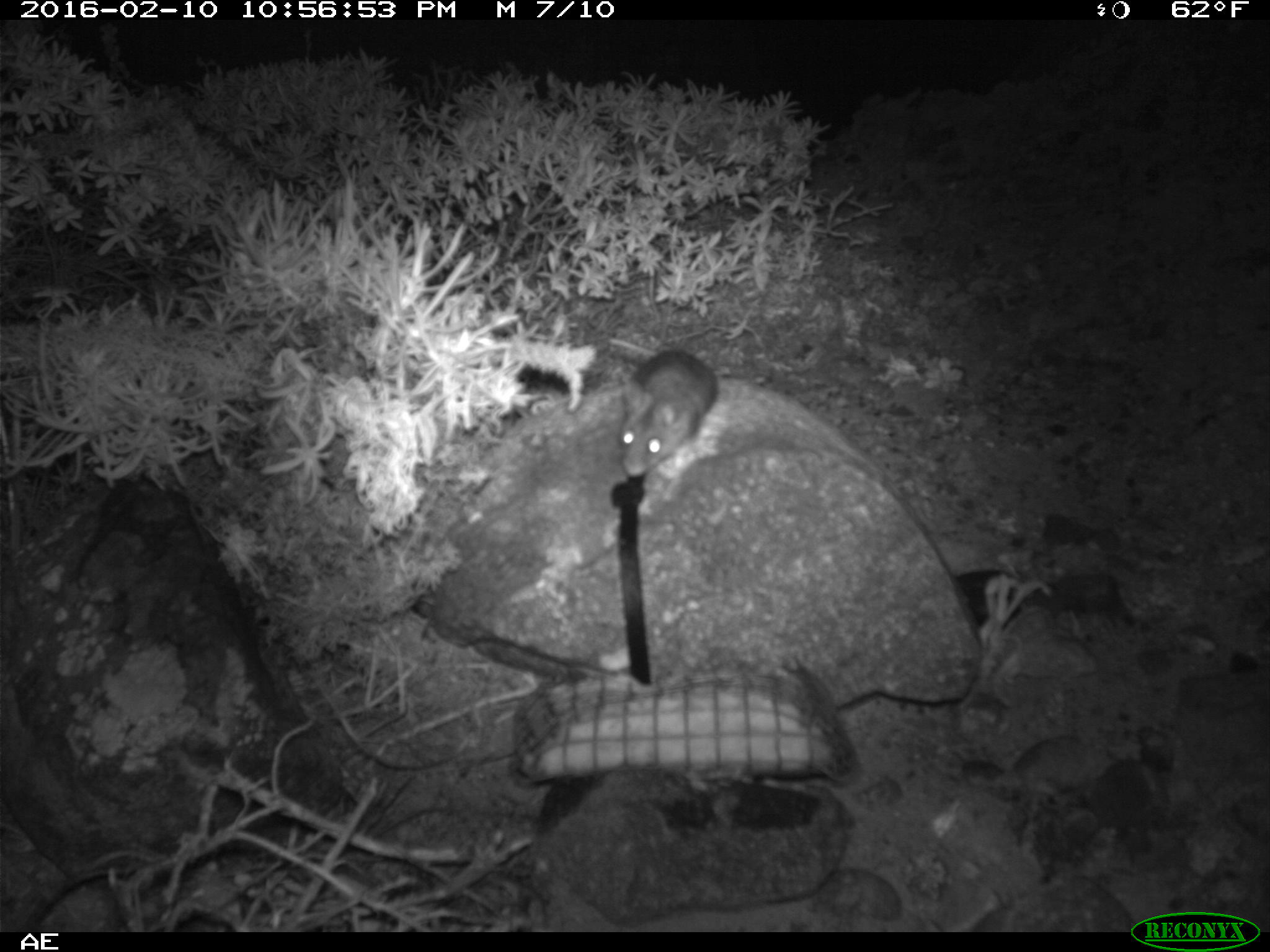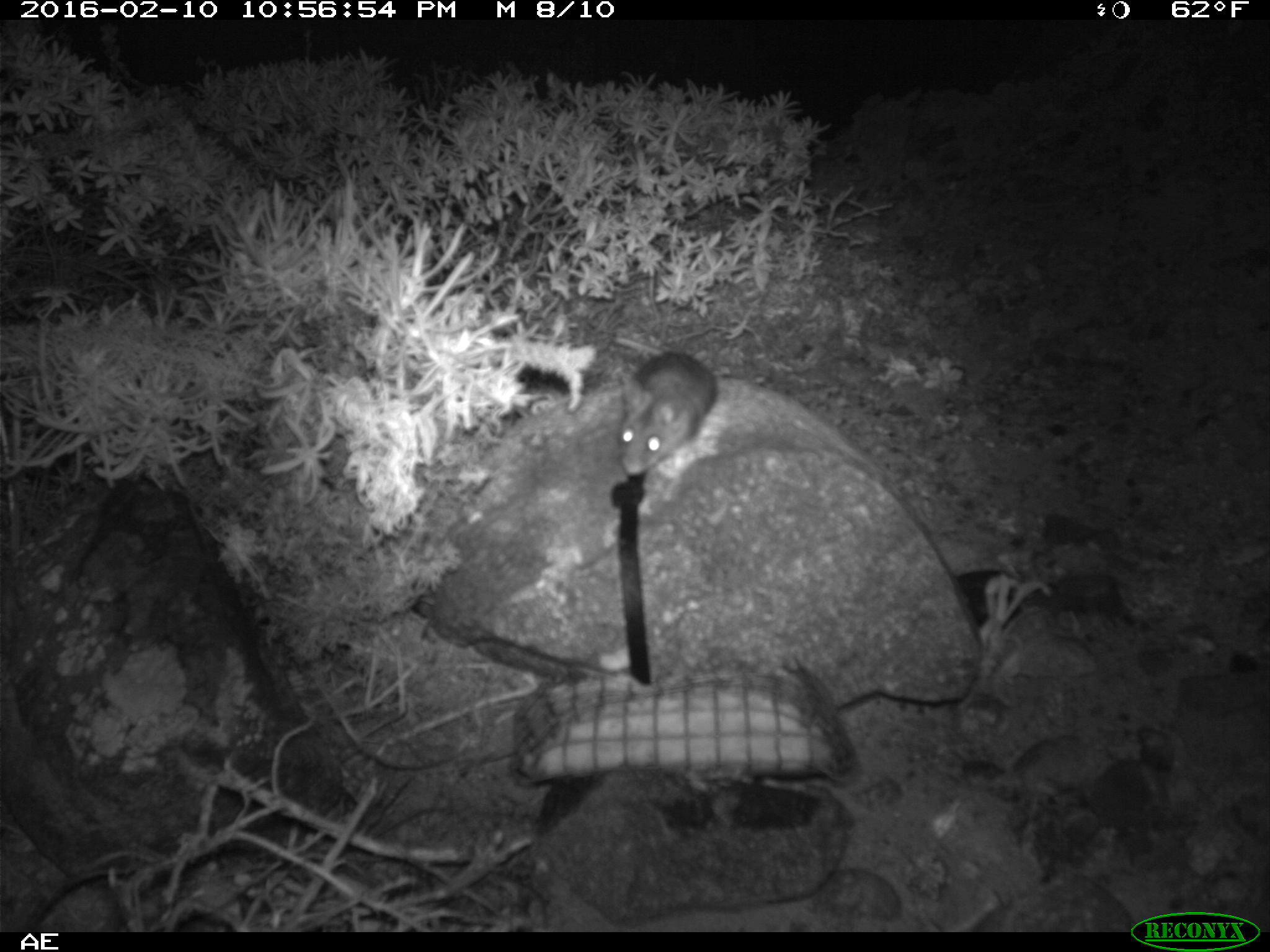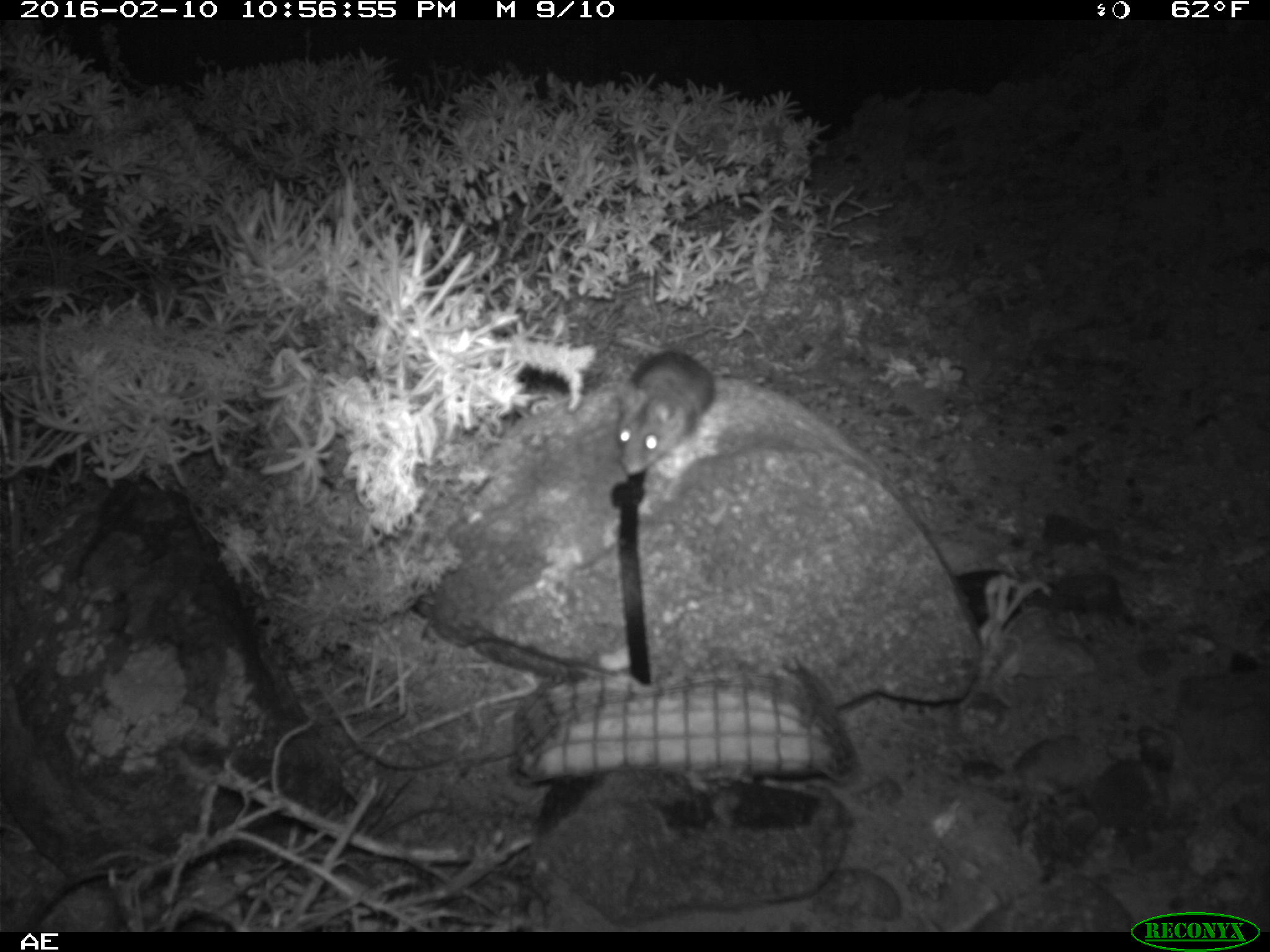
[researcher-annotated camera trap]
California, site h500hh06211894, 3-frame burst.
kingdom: Animalia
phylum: Chordata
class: Mammalia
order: Rodentia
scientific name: Rodentia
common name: rodent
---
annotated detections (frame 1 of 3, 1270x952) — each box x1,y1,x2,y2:
rodent: 607,337,718,478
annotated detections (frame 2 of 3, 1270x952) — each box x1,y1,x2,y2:
rodent: 617,352,716,478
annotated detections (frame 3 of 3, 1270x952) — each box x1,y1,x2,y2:
rodent: 610,334,713,476